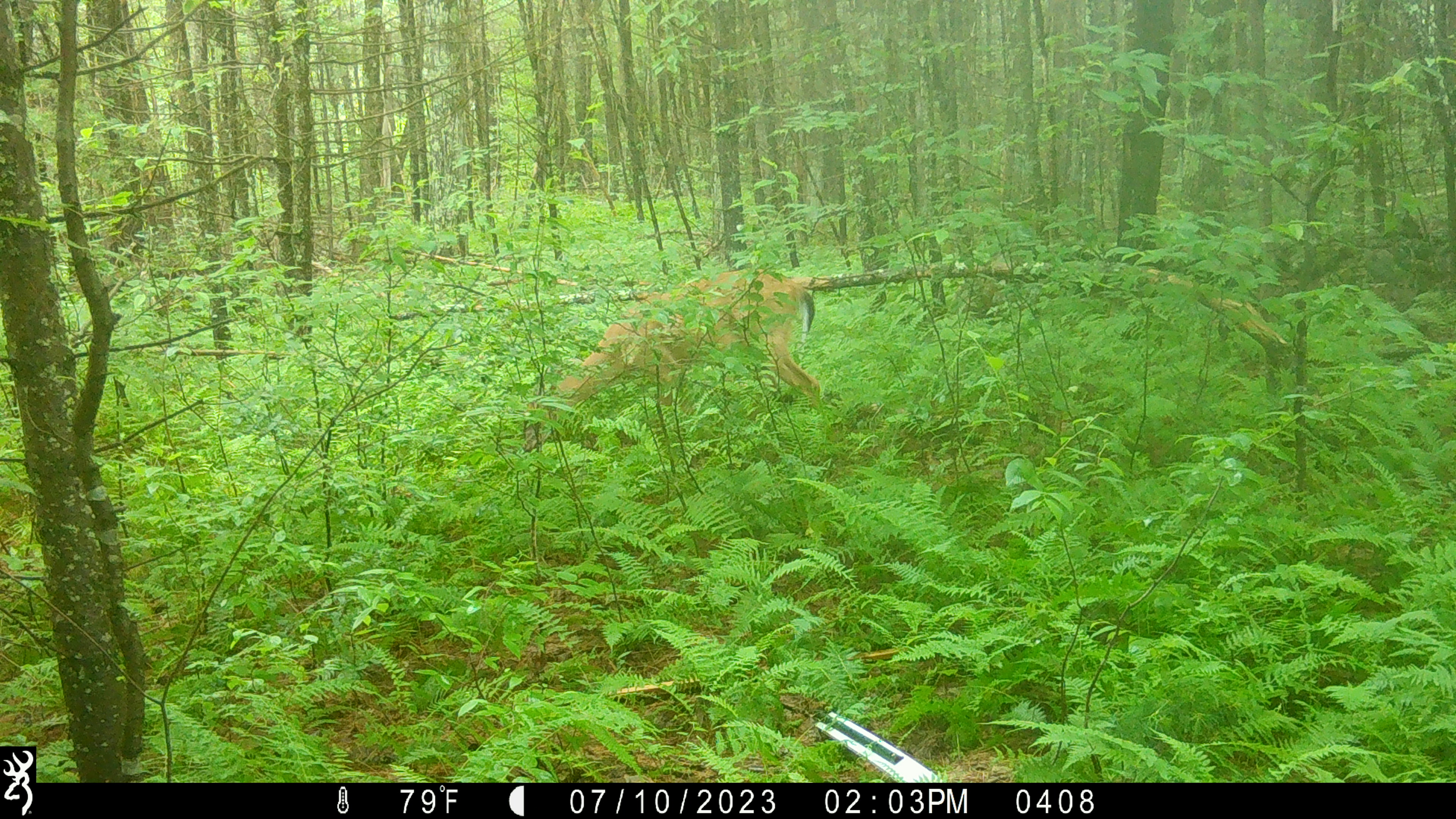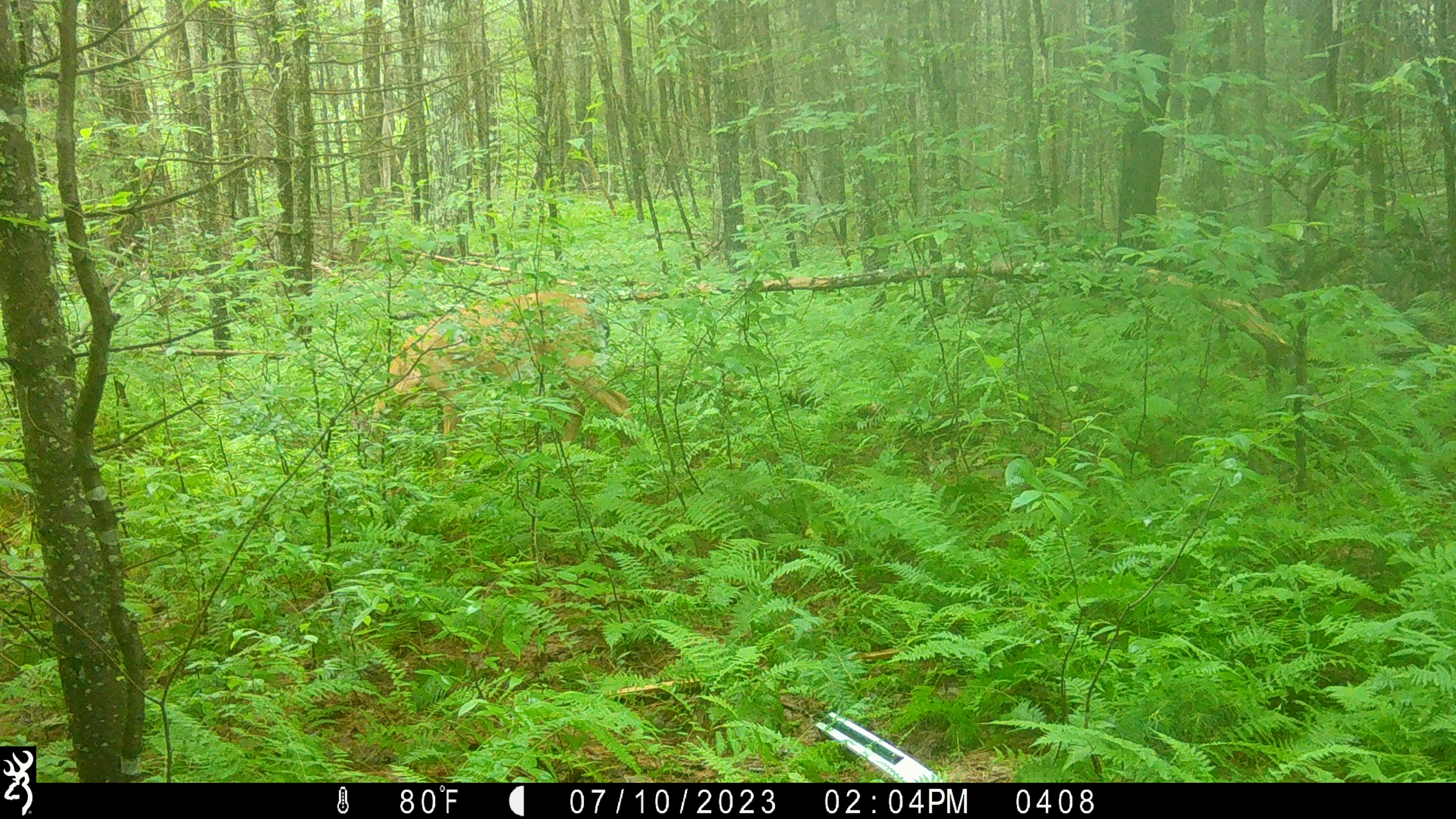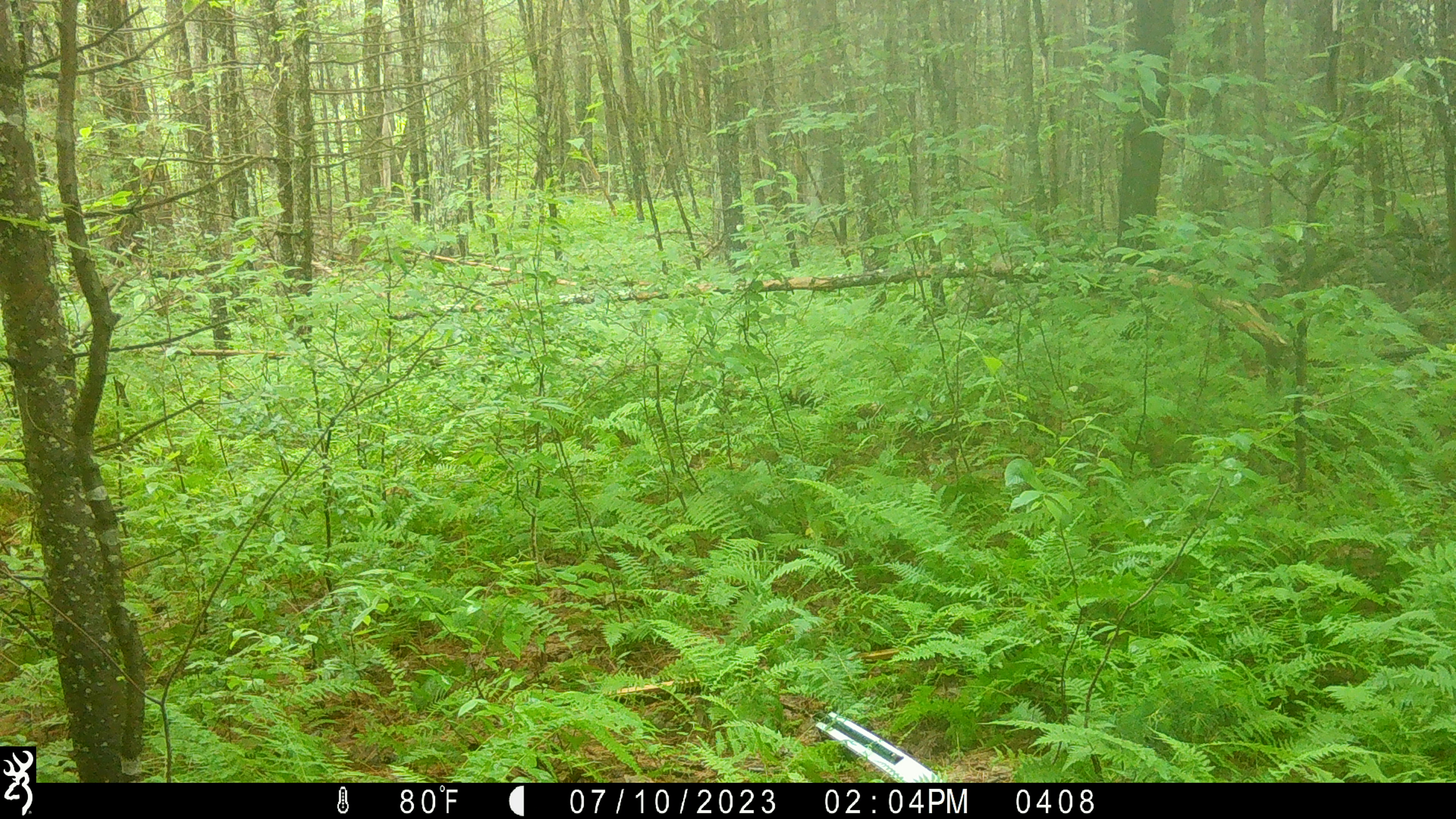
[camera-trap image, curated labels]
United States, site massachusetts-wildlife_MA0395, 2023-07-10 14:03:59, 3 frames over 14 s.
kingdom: Animalia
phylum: Chordata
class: Mammalia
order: Artiodactyla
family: Cervidae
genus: Odocoileus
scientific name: Odocoileus virginianus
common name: white-tailed deer